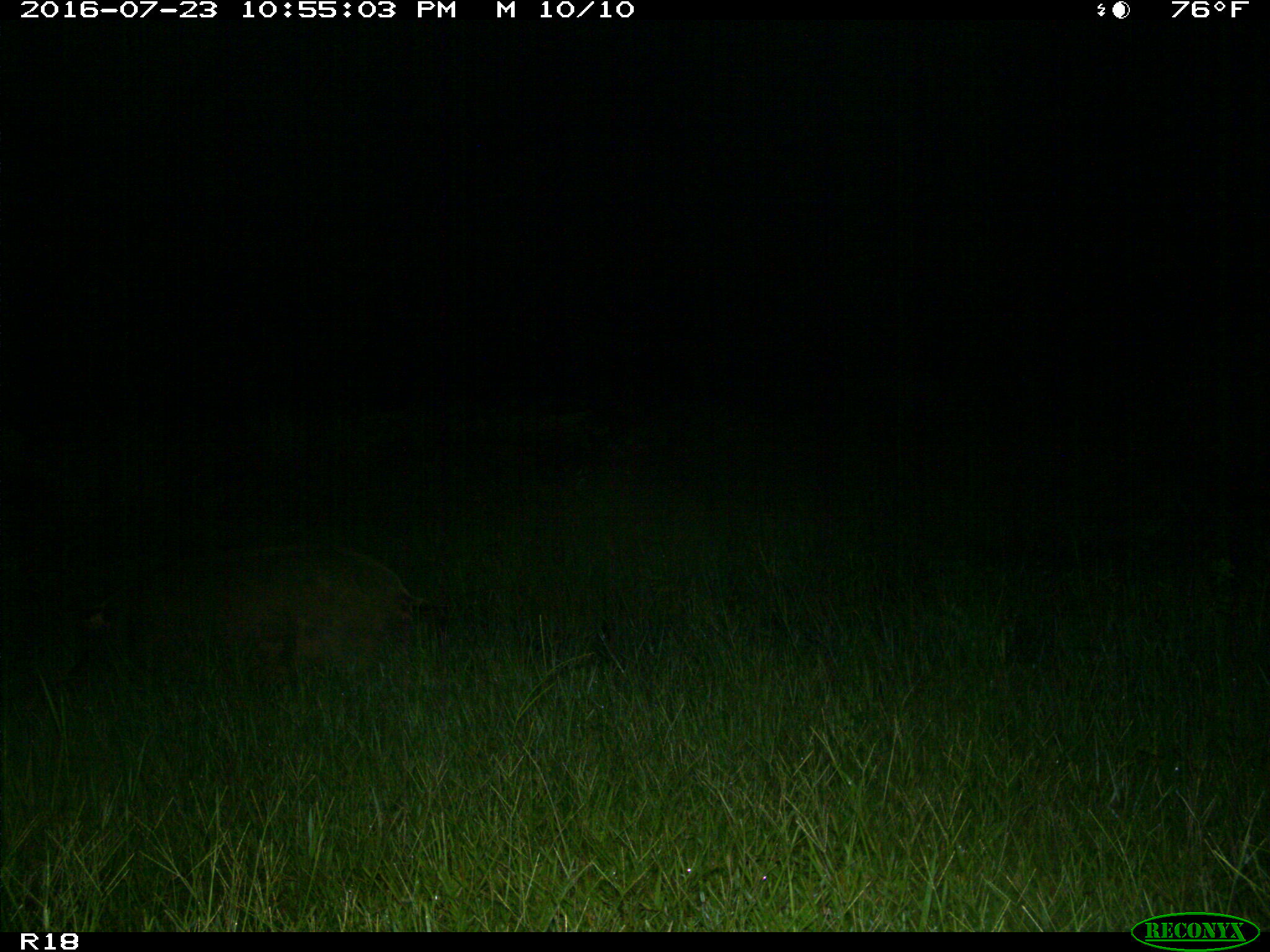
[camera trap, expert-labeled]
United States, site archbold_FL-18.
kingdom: Animalia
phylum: Chordata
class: Mammalia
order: Artiodactyla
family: Suidae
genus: Sus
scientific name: Sus scrofa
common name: wild boar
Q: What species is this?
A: Sus scrofa (wild boar).